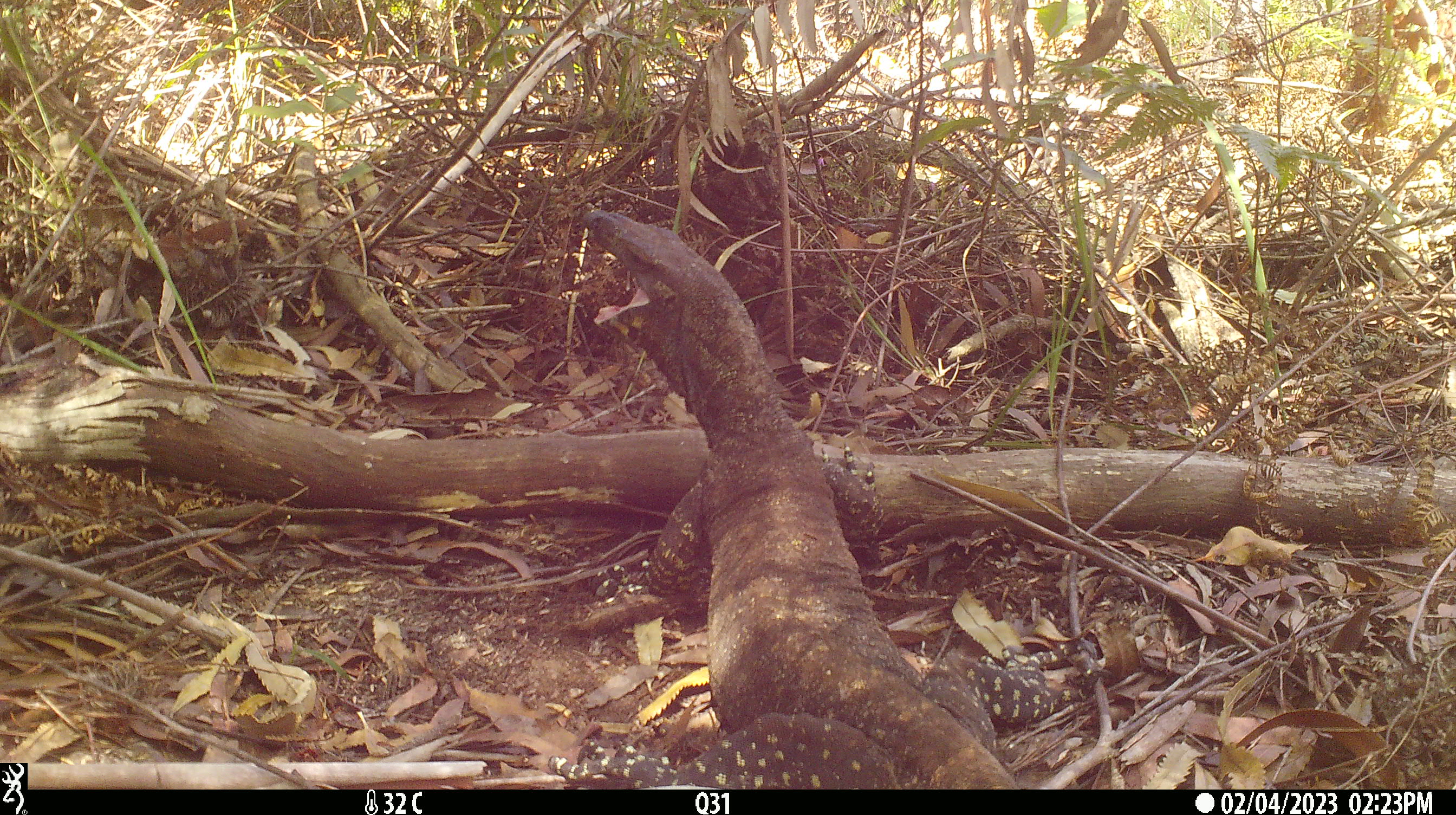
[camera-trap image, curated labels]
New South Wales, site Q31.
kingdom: Animalia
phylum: Chordata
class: Reptilia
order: Squamata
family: Varanidae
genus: Varanus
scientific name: Varanus varius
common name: lace monitor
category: goanna